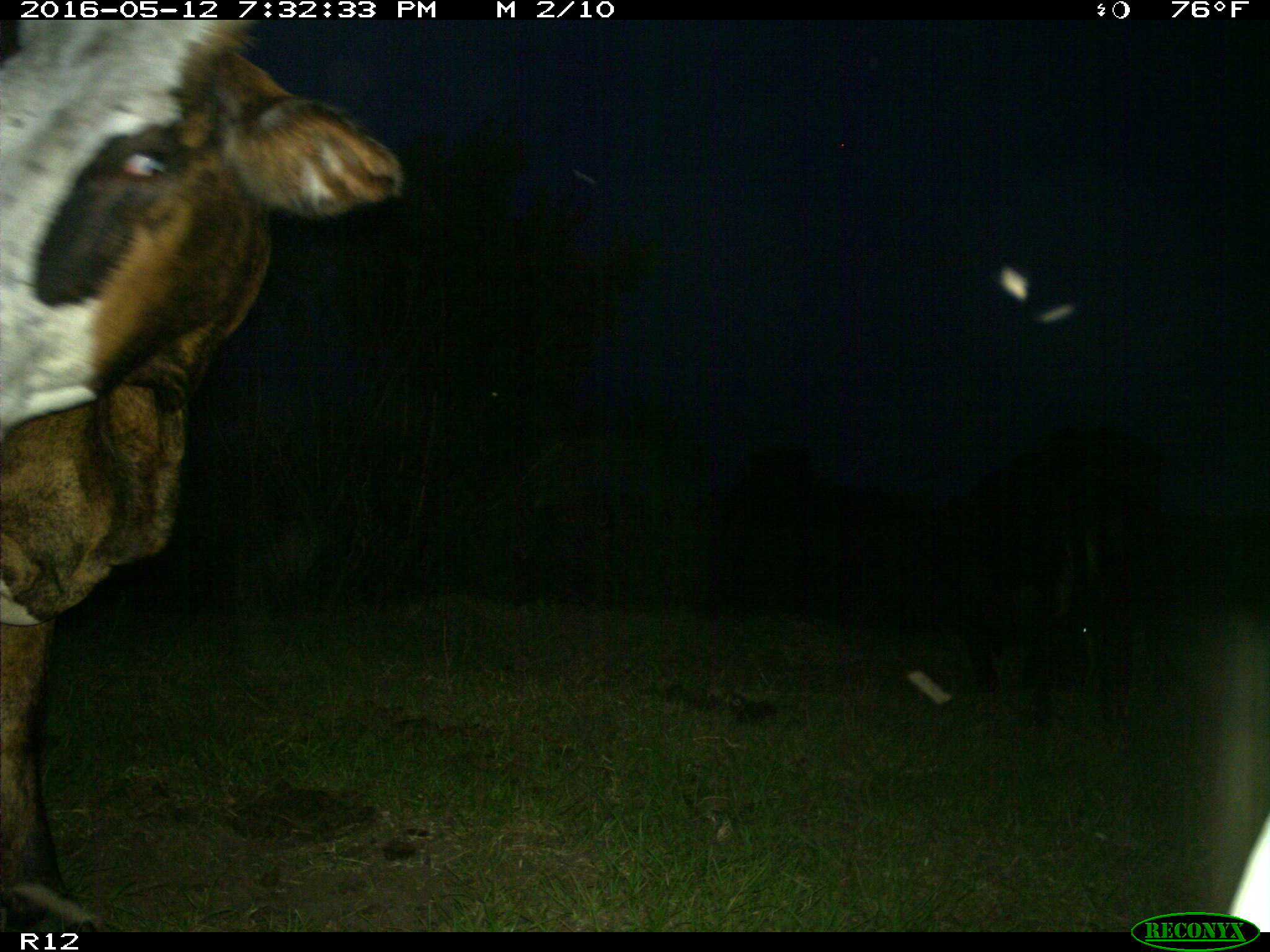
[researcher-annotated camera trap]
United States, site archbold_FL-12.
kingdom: Animalia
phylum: Chordata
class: Mammalia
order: Artiodactyla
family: Bovidae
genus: Bos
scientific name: Bos taurus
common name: domestic cow